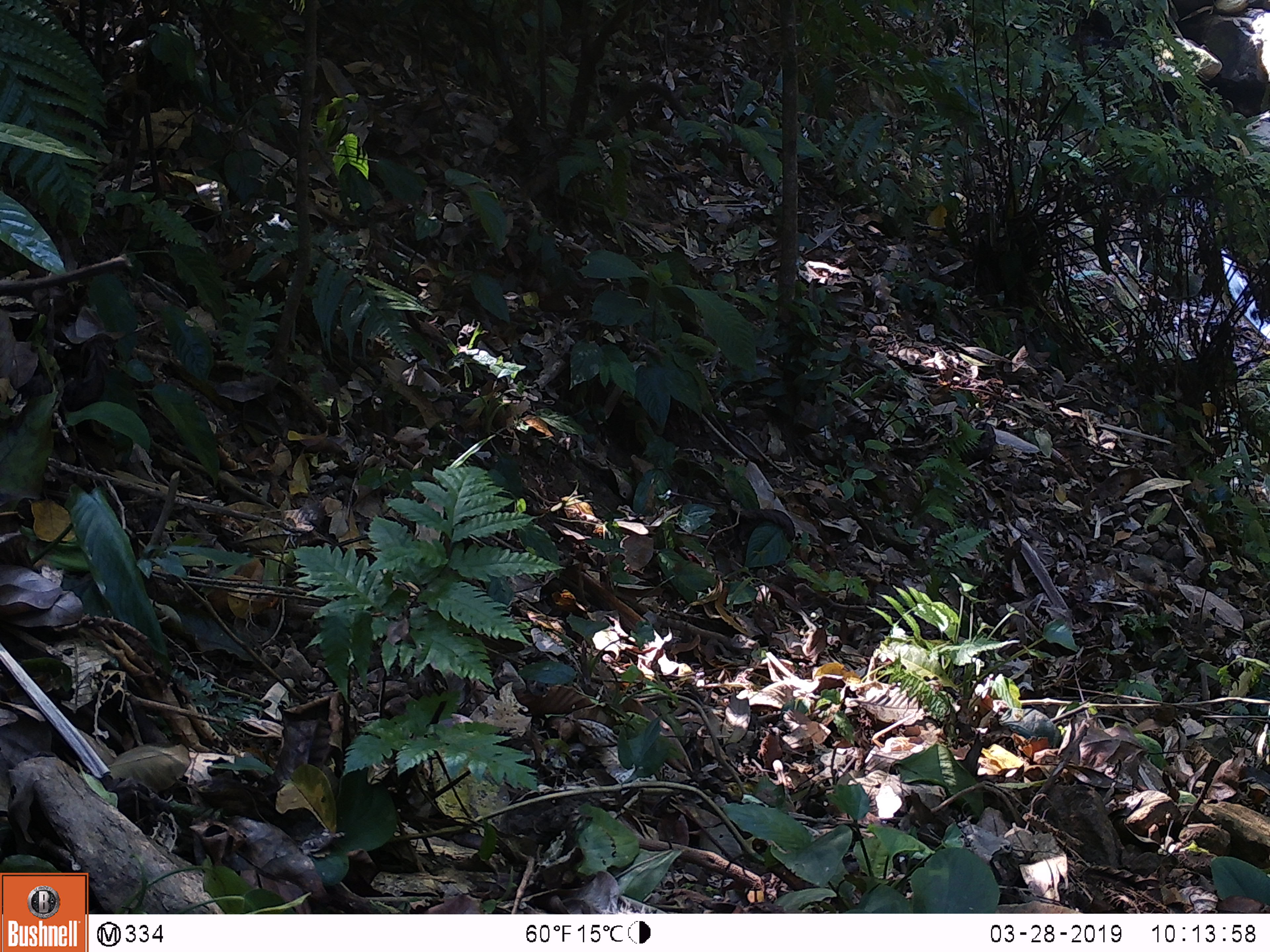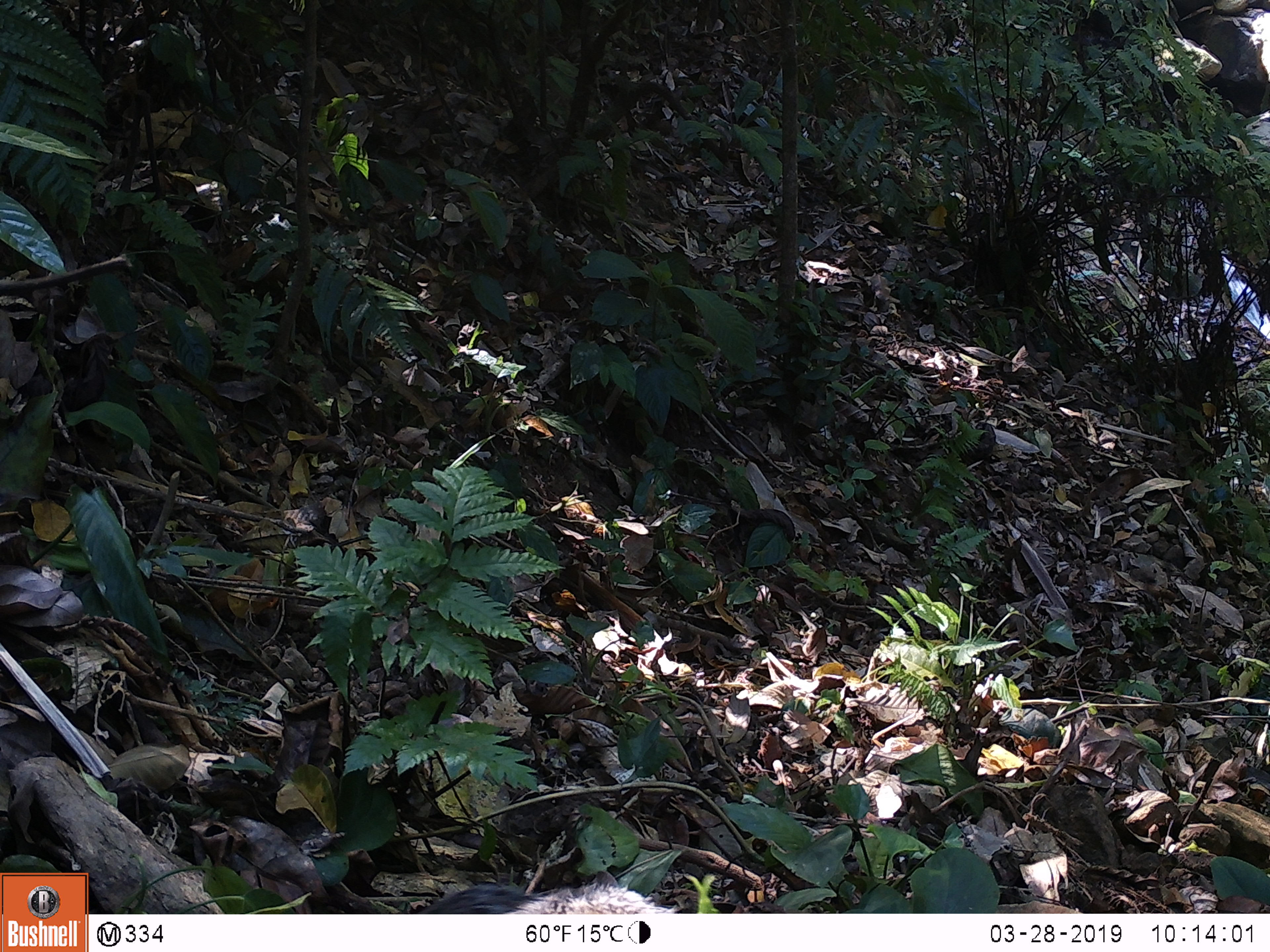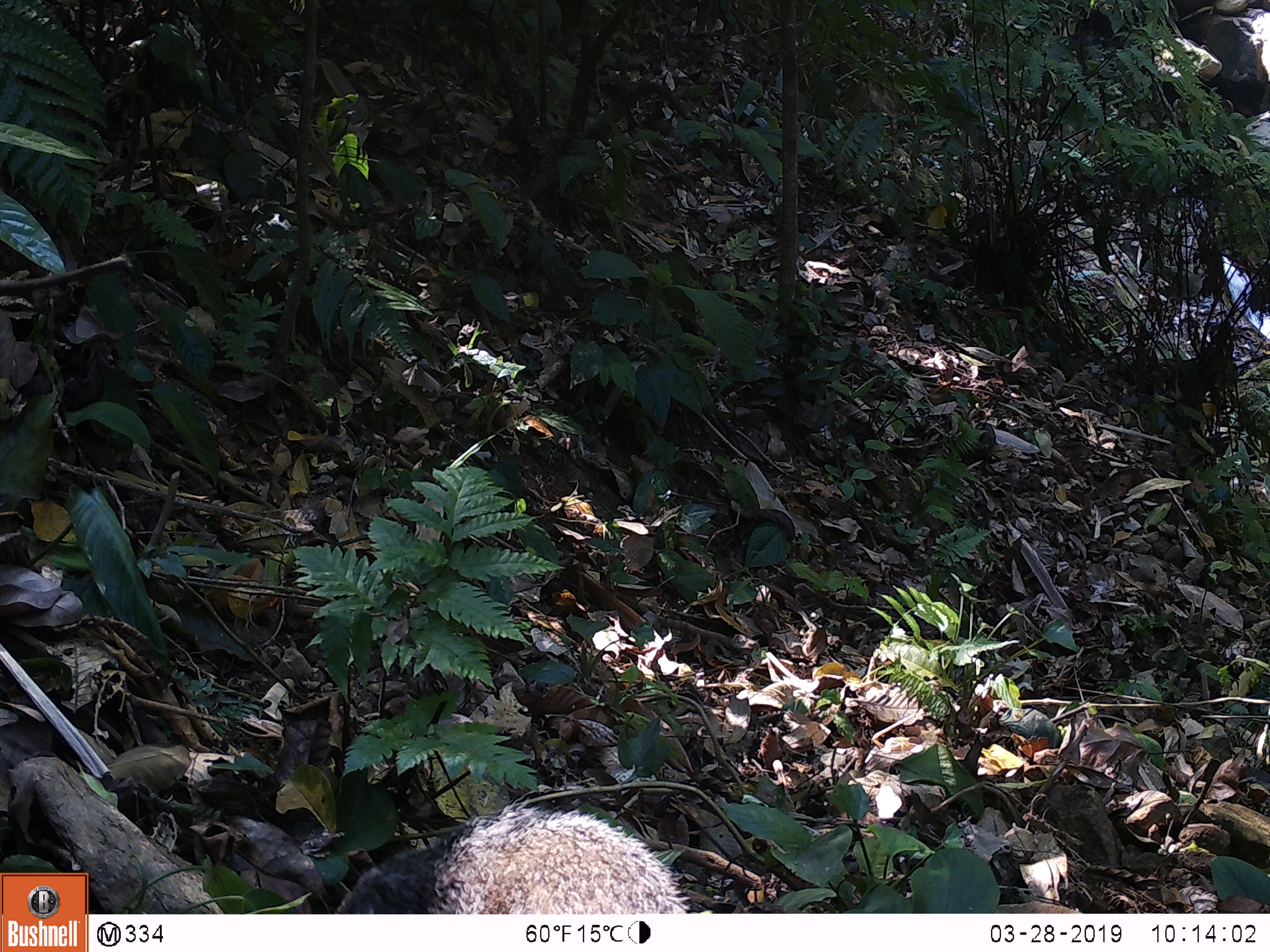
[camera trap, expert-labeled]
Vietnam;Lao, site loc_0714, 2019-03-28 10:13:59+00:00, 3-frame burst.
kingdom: Animalia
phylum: Chordata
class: Mammalia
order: Carnivora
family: Herpestidae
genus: Urva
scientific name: Urva urva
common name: crab-eating mongoose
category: crab eating mongoose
Crab eating mongoose (crab-eating mongoose) (Urva urva). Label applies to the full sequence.